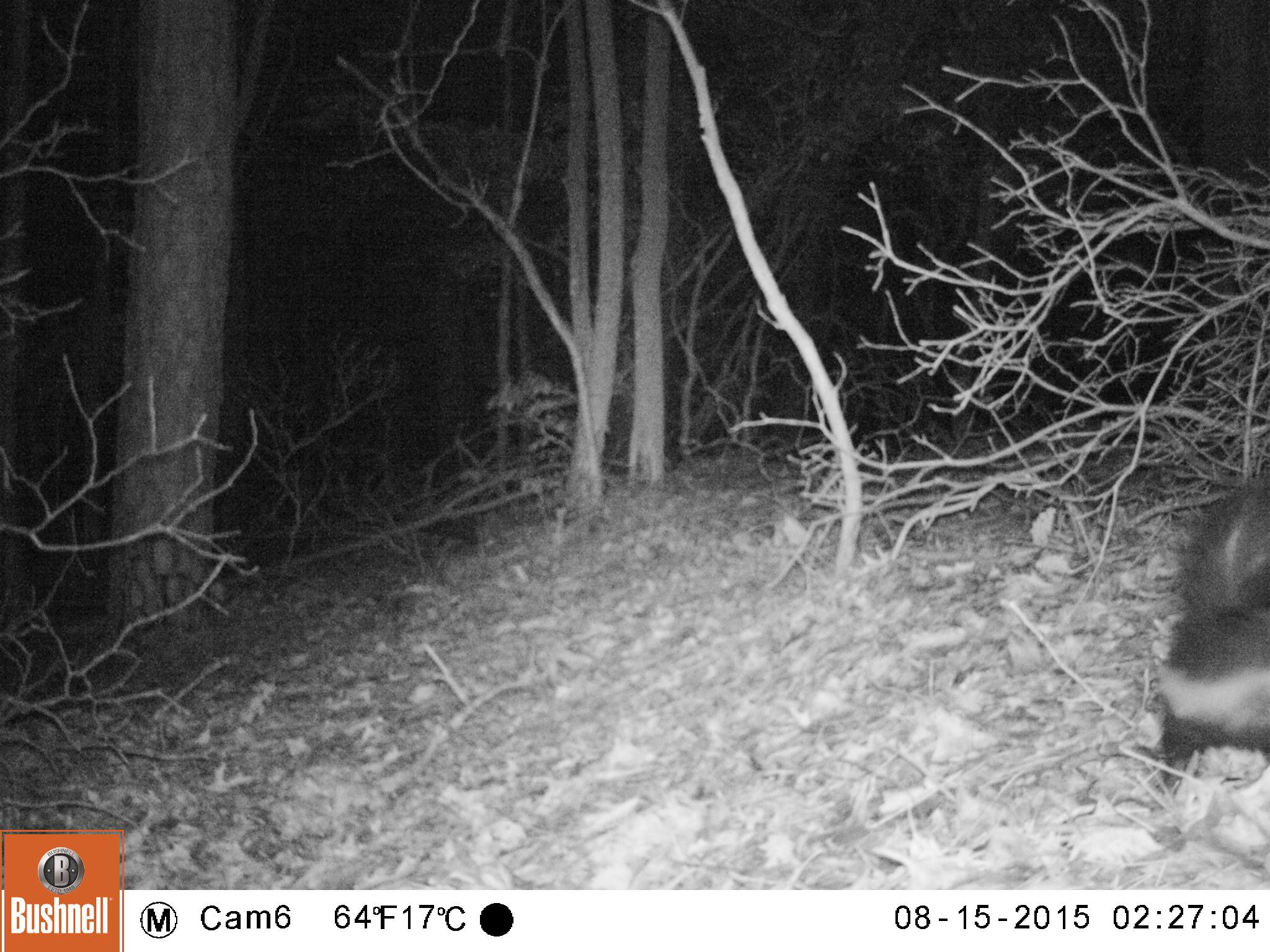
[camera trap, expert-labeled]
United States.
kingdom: Animalia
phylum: Chordata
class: Mammalia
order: Carnivora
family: Mephitidae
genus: Mephitis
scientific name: Mephitis mephitis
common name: striped skunk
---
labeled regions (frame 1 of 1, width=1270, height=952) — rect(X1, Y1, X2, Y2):
Striped Skunk: rect(1152, 452, 1270, 801)